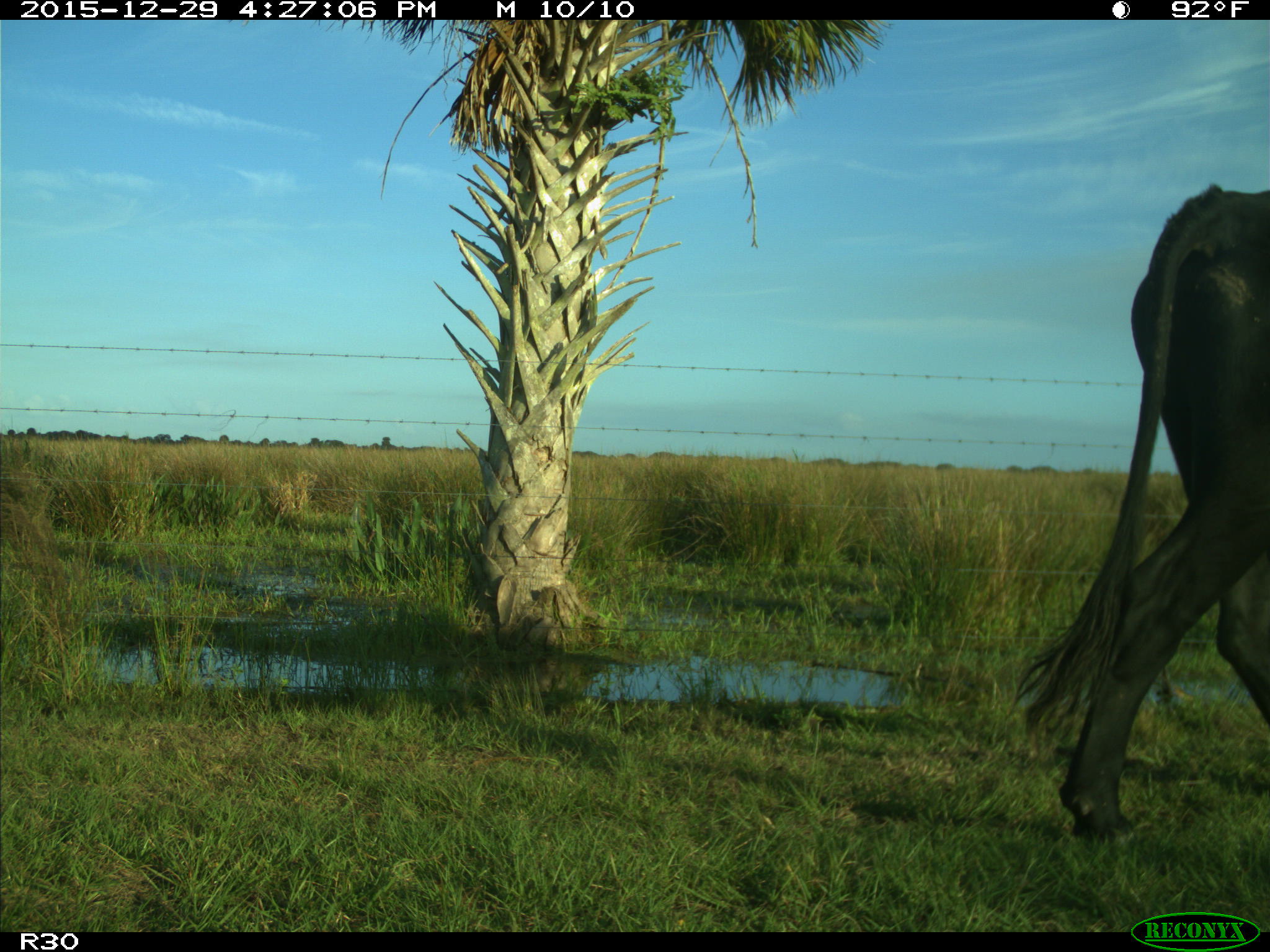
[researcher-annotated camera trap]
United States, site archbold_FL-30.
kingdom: Animalia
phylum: Chordata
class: Mammalia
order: Artiodactyla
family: Bovidae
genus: Bos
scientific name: Bos taurus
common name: domestic cow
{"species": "Bos taurus (domestic cow)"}